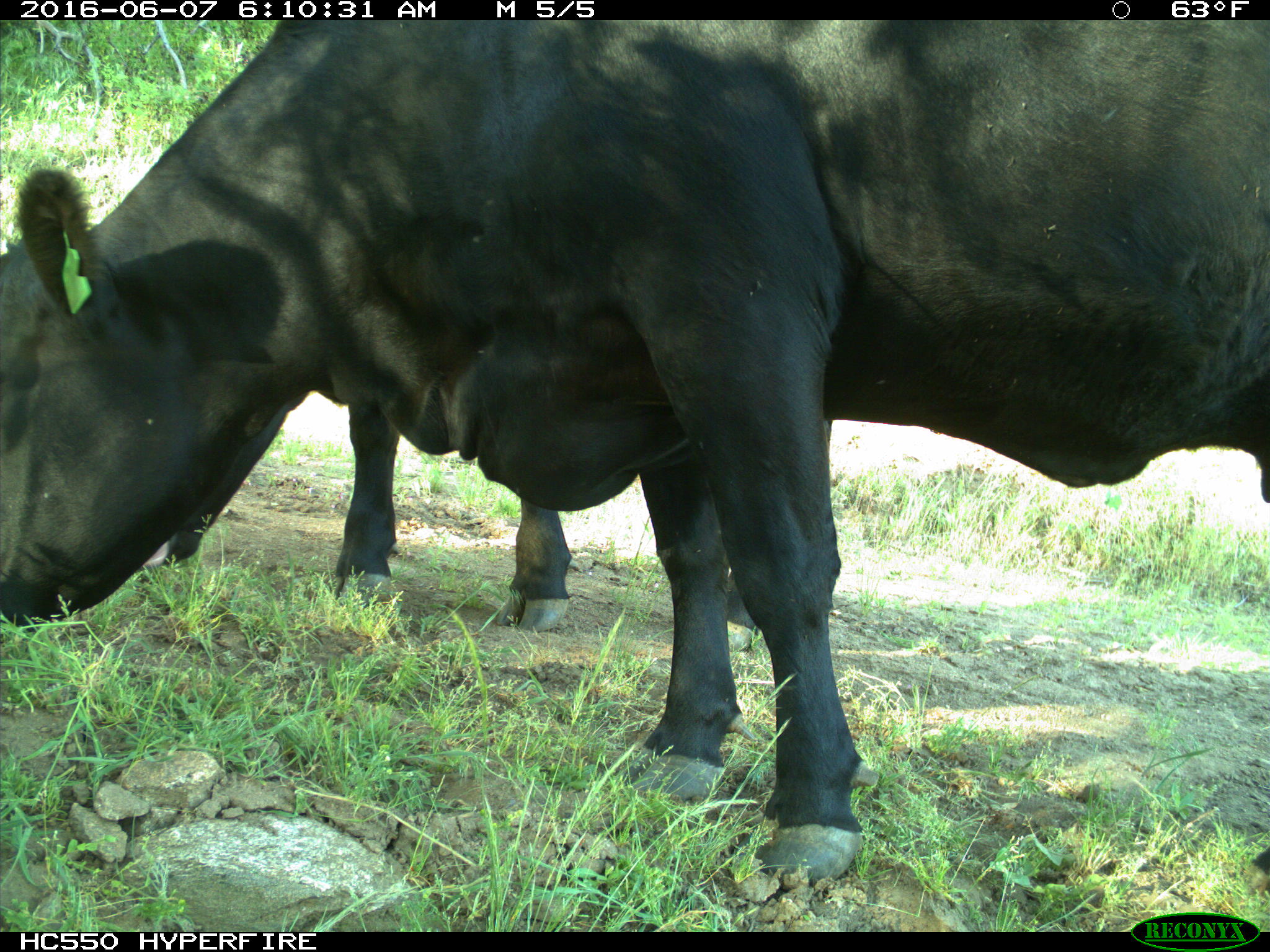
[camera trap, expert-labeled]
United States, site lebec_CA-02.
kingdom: Animalia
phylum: Chordata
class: Mammalia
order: Artiodactyla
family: Bovidae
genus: Bos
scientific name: Bos taurus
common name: domestic cow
Bos taurus (domestic cow).